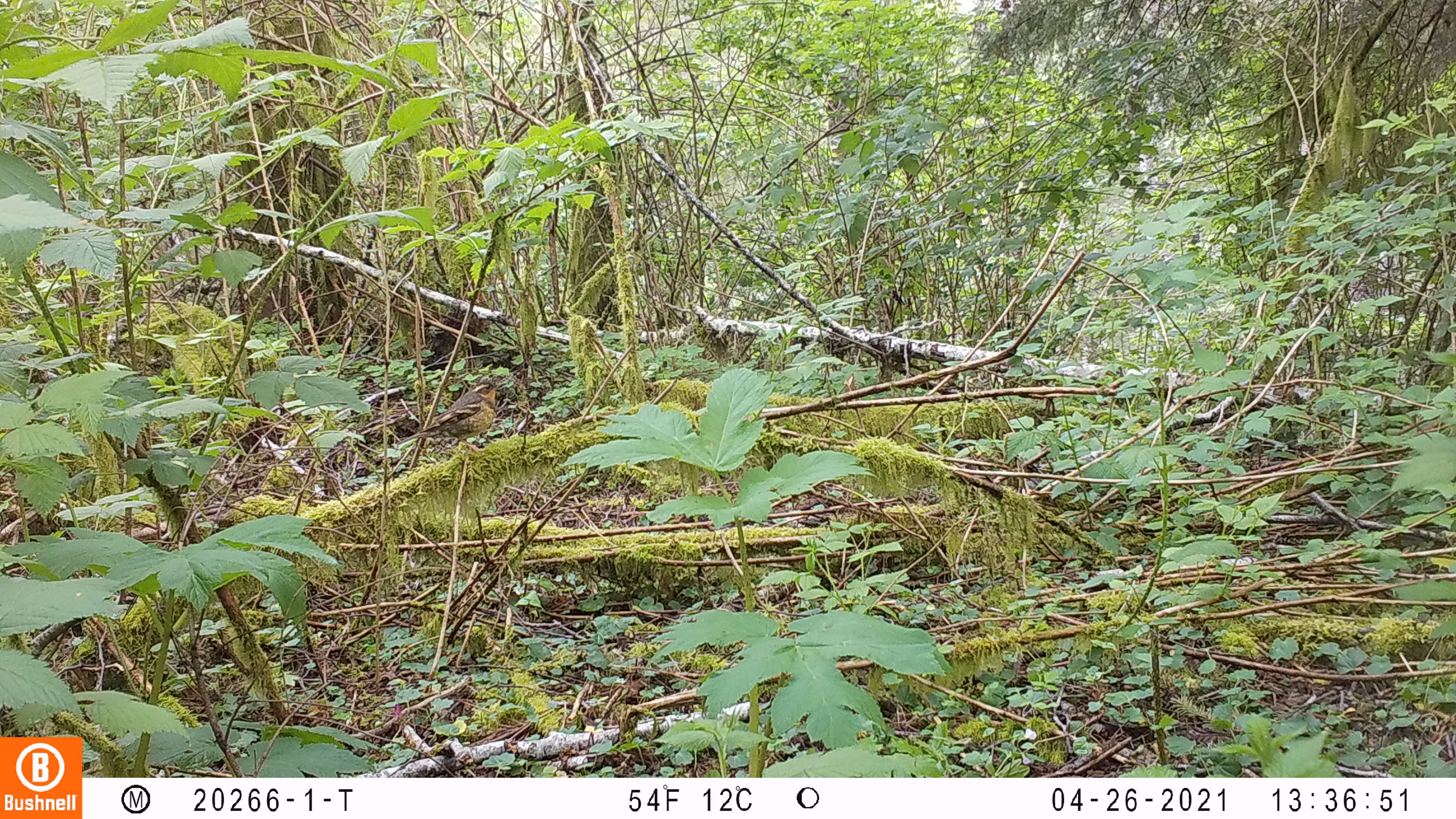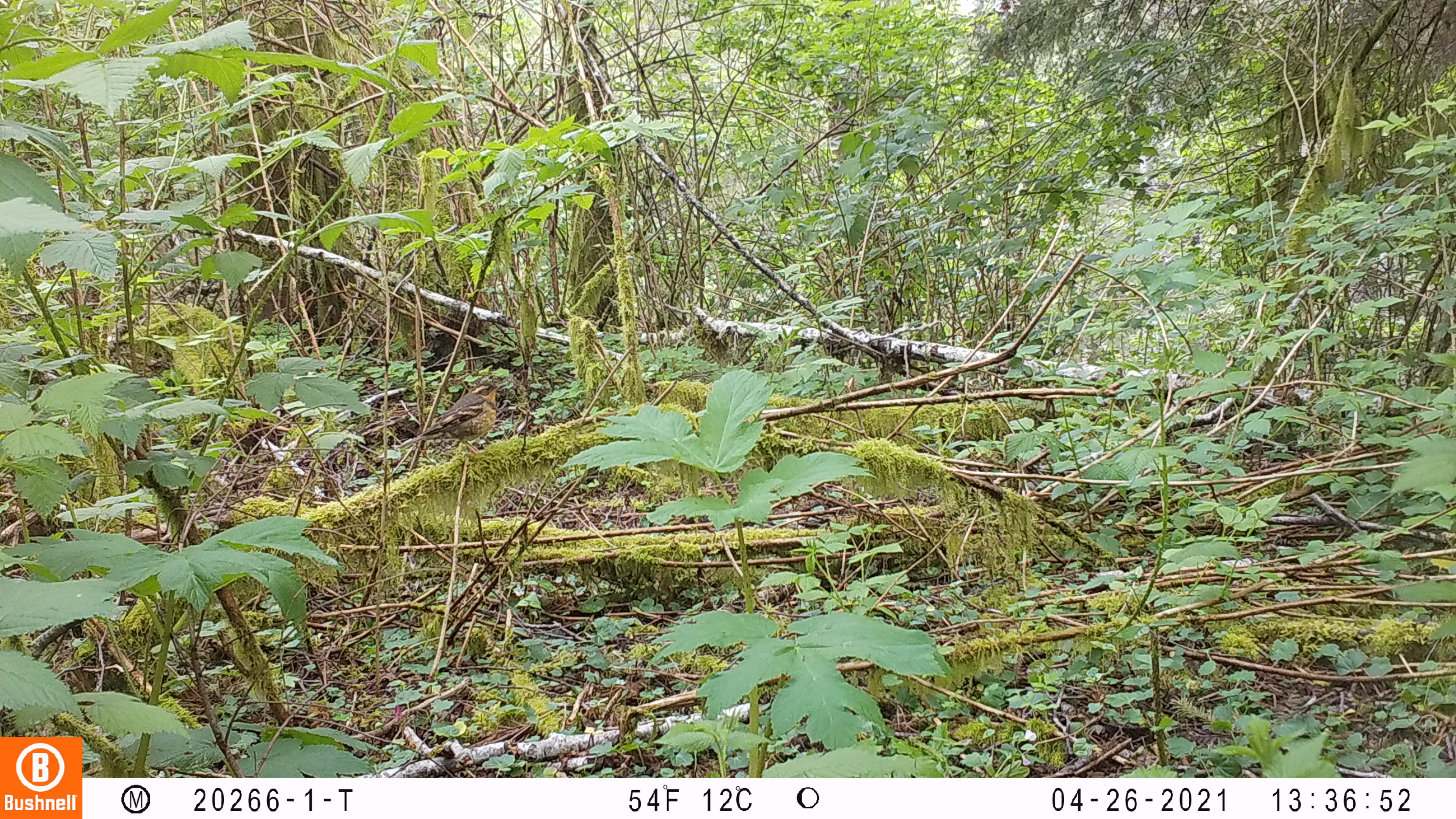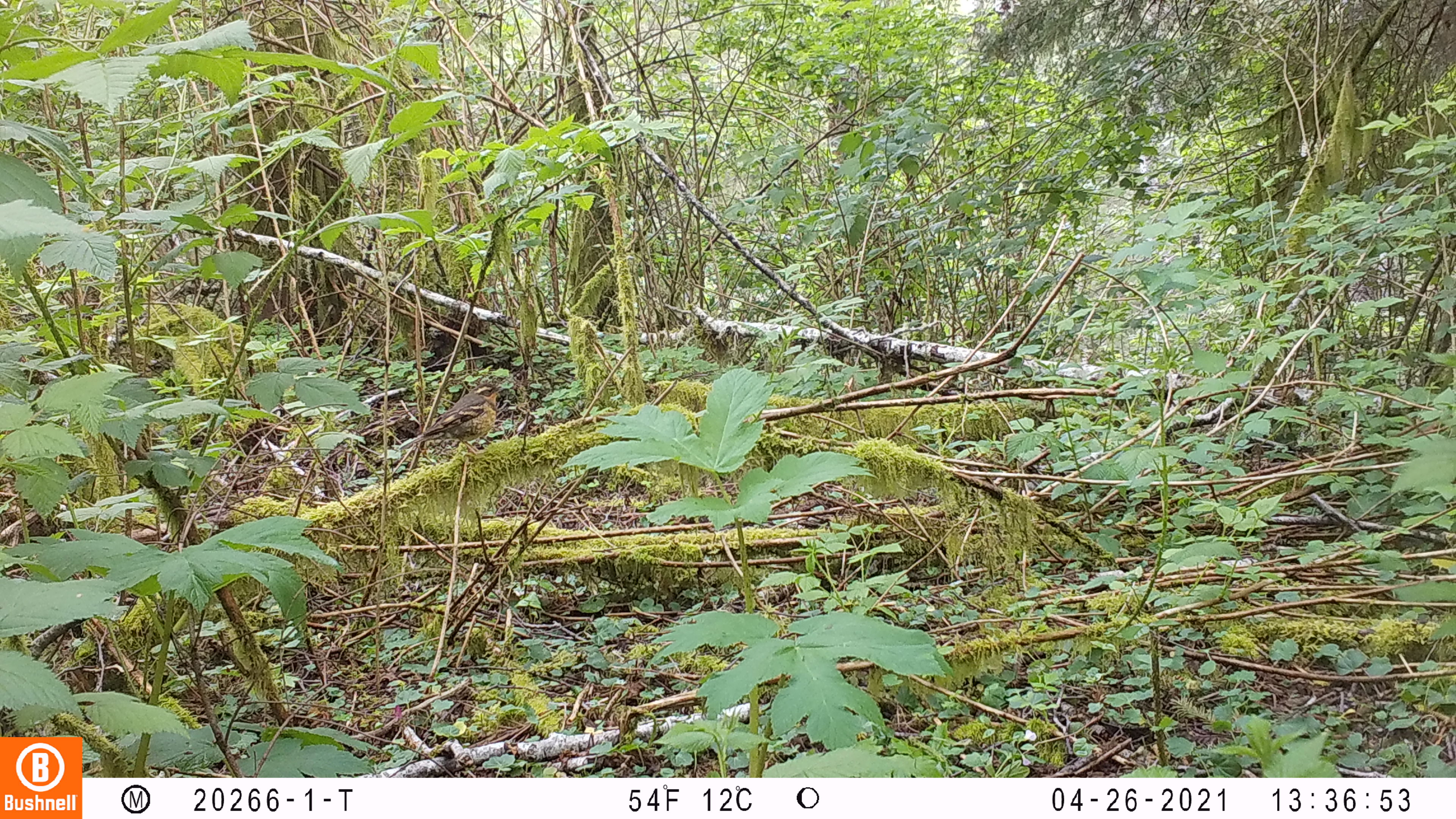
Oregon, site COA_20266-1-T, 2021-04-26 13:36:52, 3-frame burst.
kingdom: Animalia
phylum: Chordata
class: Aves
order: Passeriformes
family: Turdidae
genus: Ixoreus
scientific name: Ixoreus naevius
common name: varied thrush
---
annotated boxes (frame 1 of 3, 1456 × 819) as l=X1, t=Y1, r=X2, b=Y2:
varied thrush: l=383, t=363, r=531, b=477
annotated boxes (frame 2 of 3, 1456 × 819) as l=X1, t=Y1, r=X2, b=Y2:
varied thrush: l=396, t=358, r=533, b=477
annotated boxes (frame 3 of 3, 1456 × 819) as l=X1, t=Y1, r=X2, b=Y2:
varied thrush: l=365, t=347, r=545, b=505